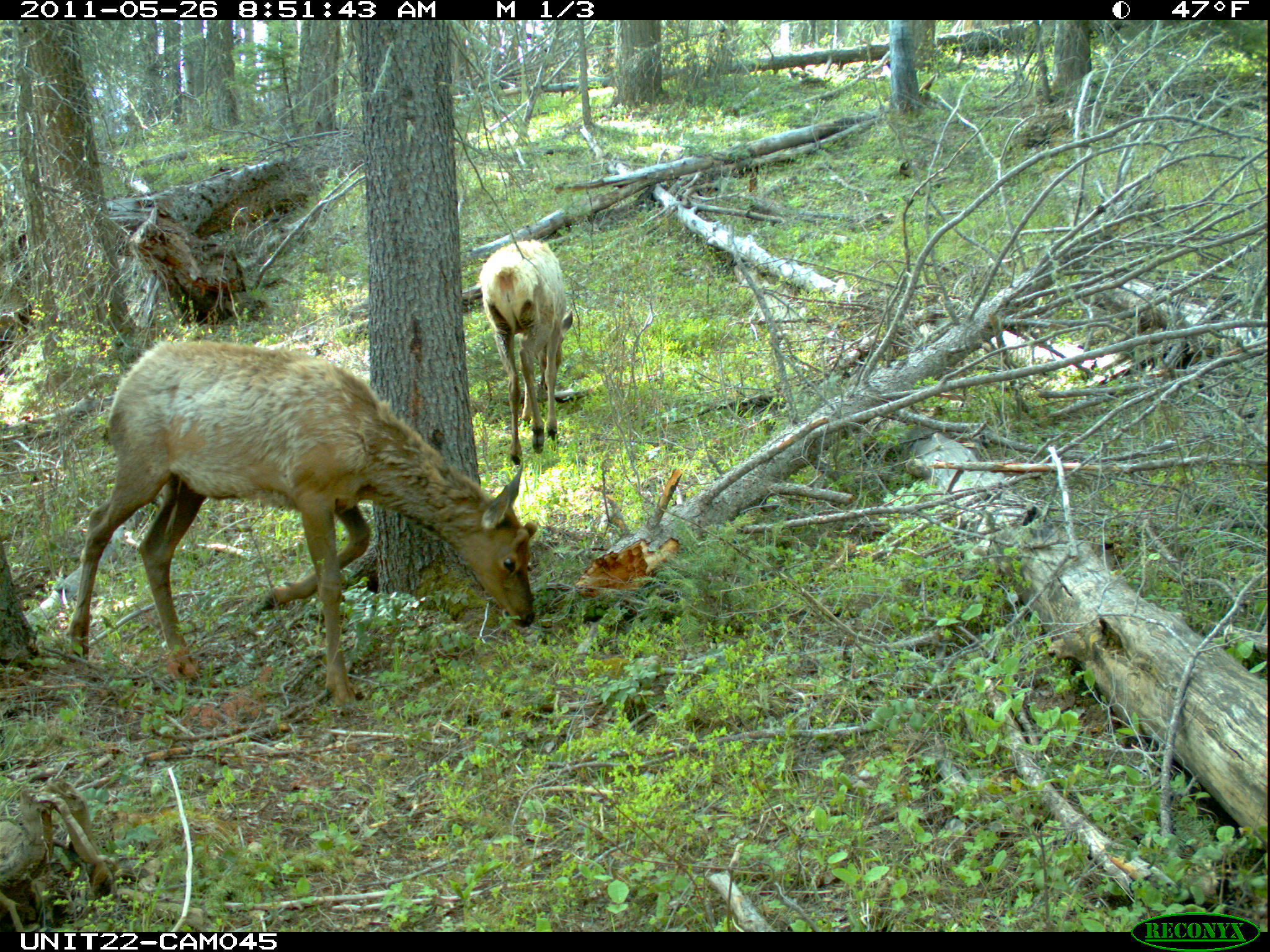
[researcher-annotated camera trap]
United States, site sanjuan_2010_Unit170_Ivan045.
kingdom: Animalia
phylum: Chordata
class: Mammalia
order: Artiodactyla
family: Cervidae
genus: Cervus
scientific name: Cervus elaphus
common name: red deer